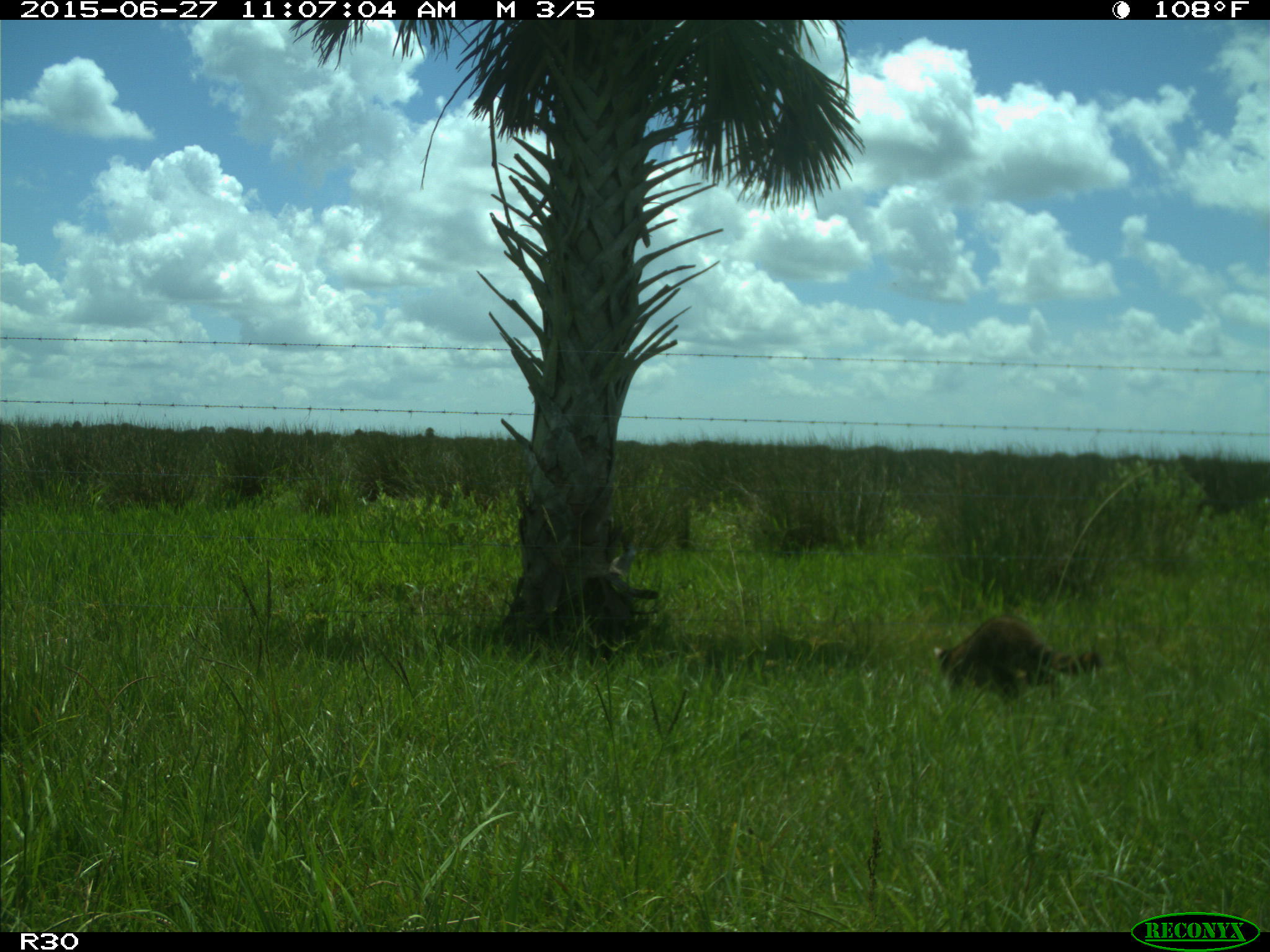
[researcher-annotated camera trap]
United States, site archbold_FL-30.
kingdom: Animalia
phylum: Chordata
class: Mammalia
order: Carnivora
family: Procyonidae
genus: Procyon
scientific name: Procyon lotor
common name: common raccoon